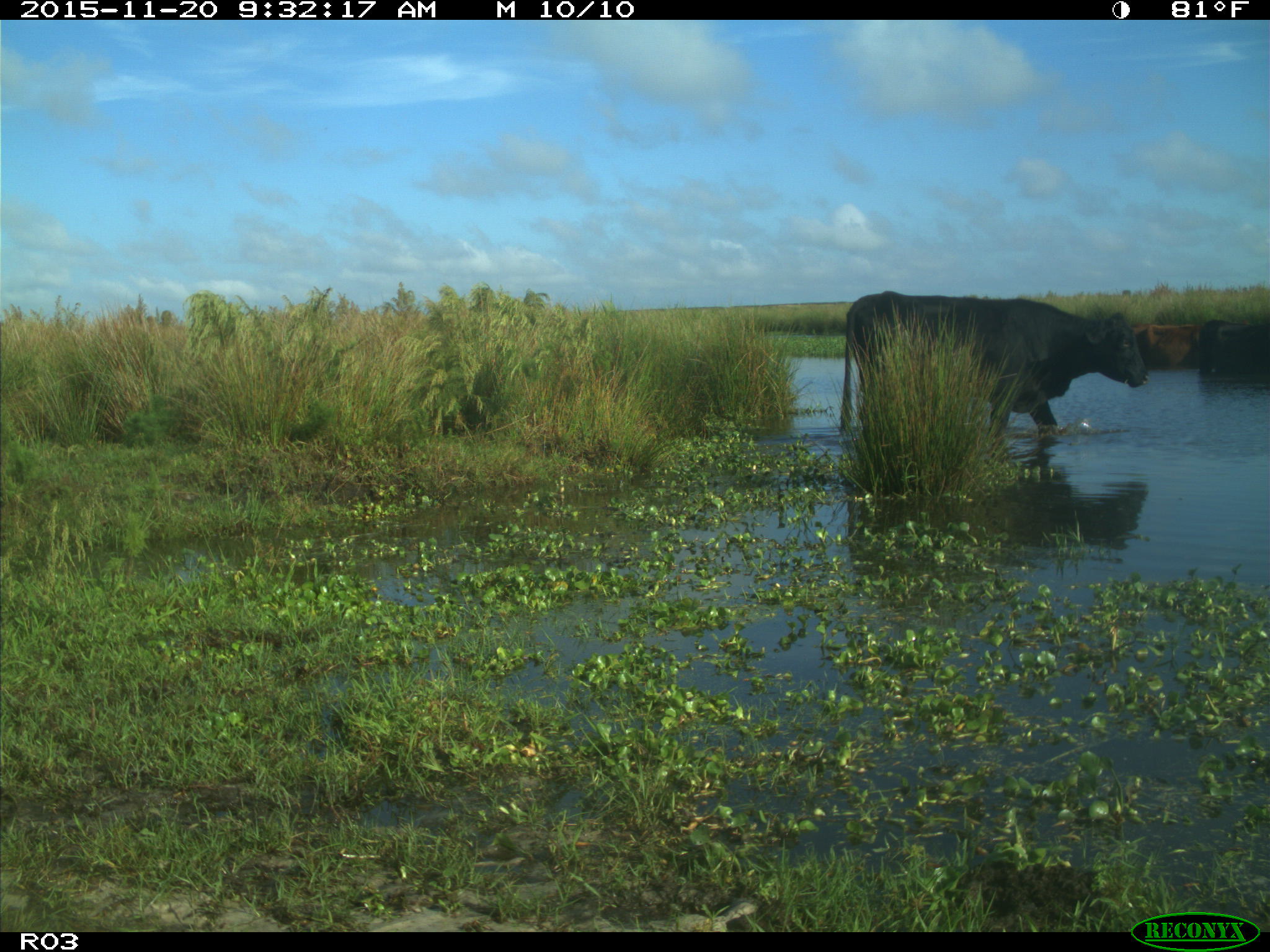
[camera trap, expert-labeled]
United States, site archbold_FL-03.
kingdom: Animalia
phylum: Chordata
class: Mammalia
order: Artiodactyla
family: Bovidae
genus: Bos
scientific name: Bos taurus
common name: domestic cow